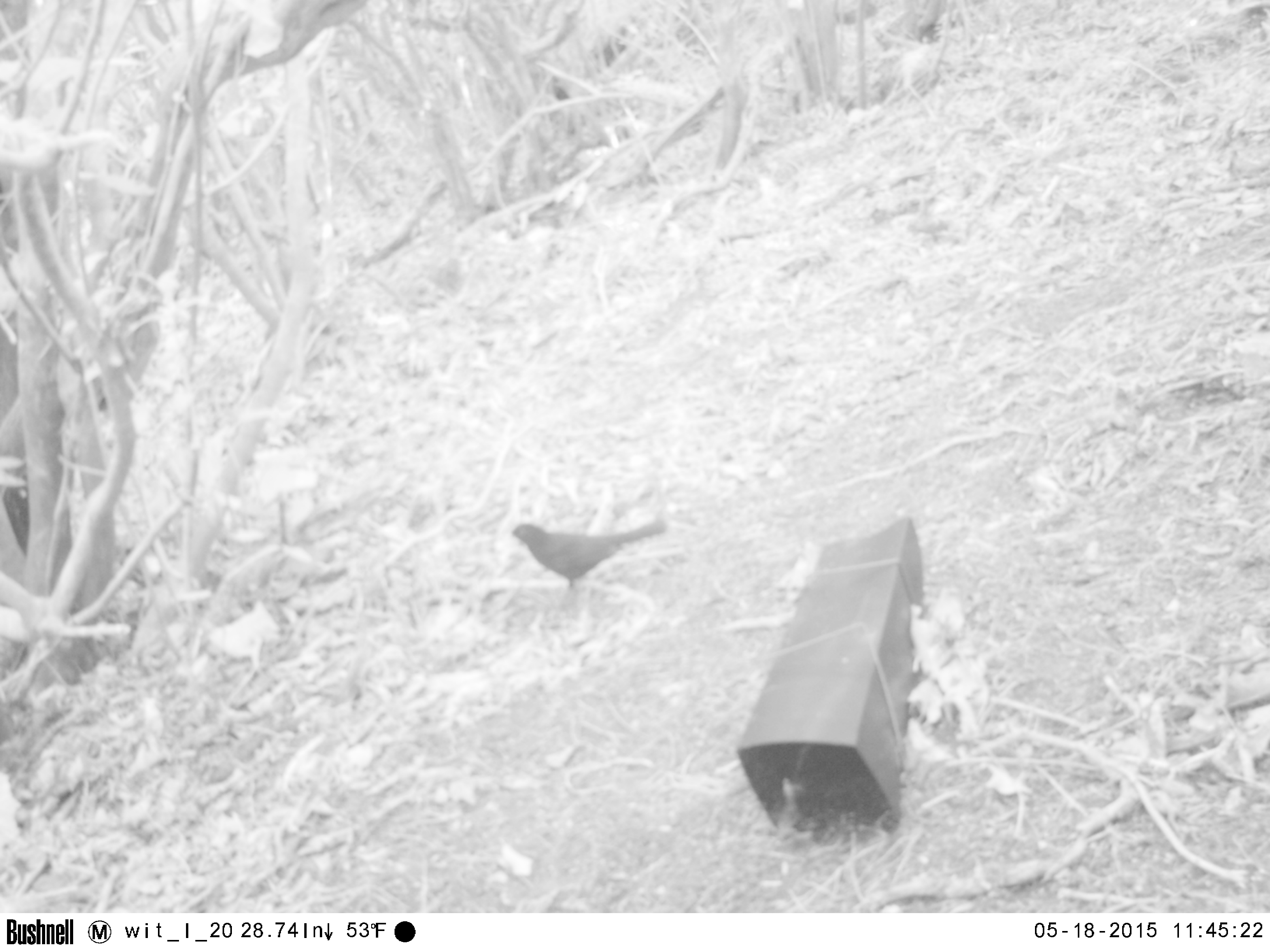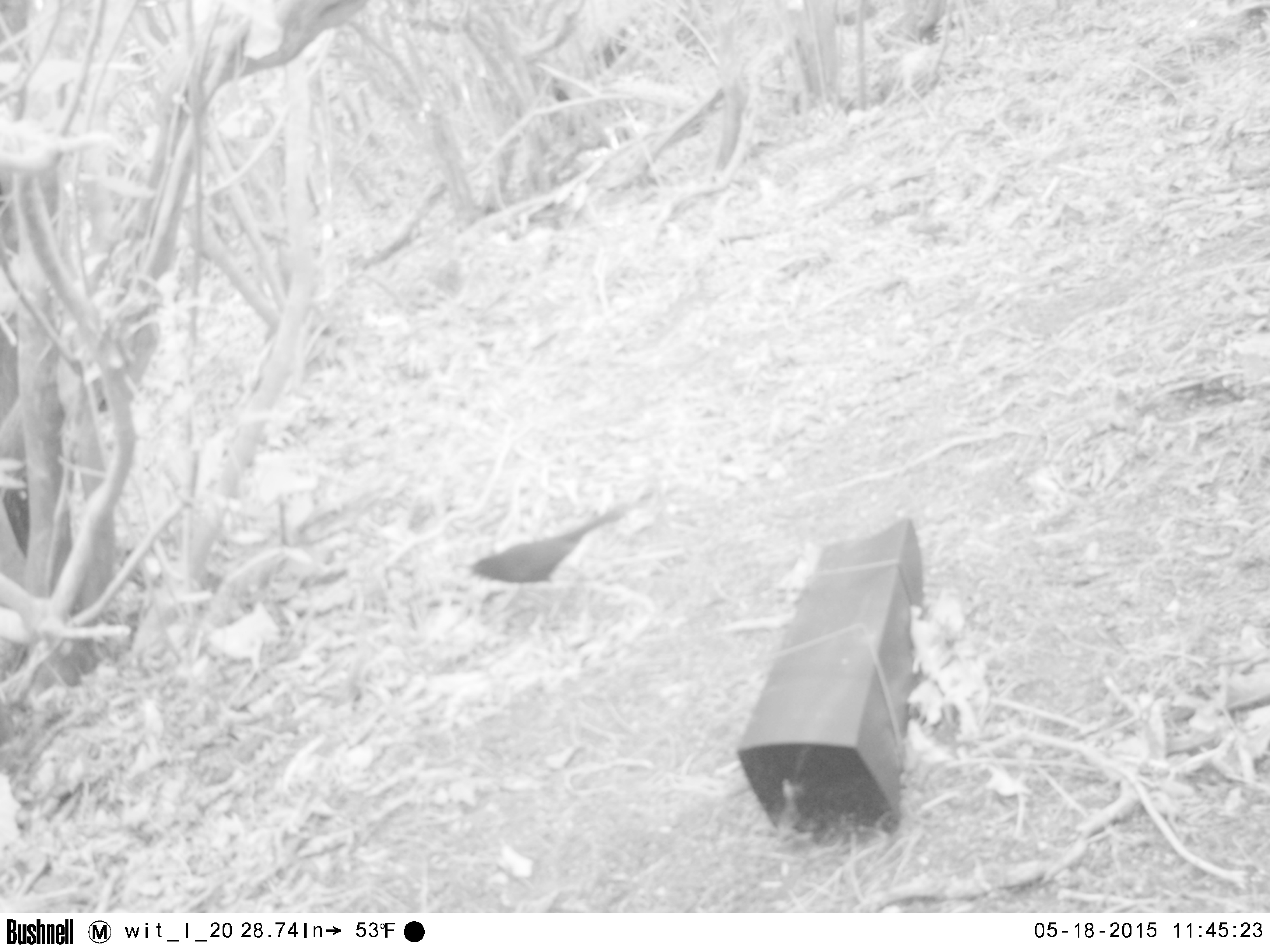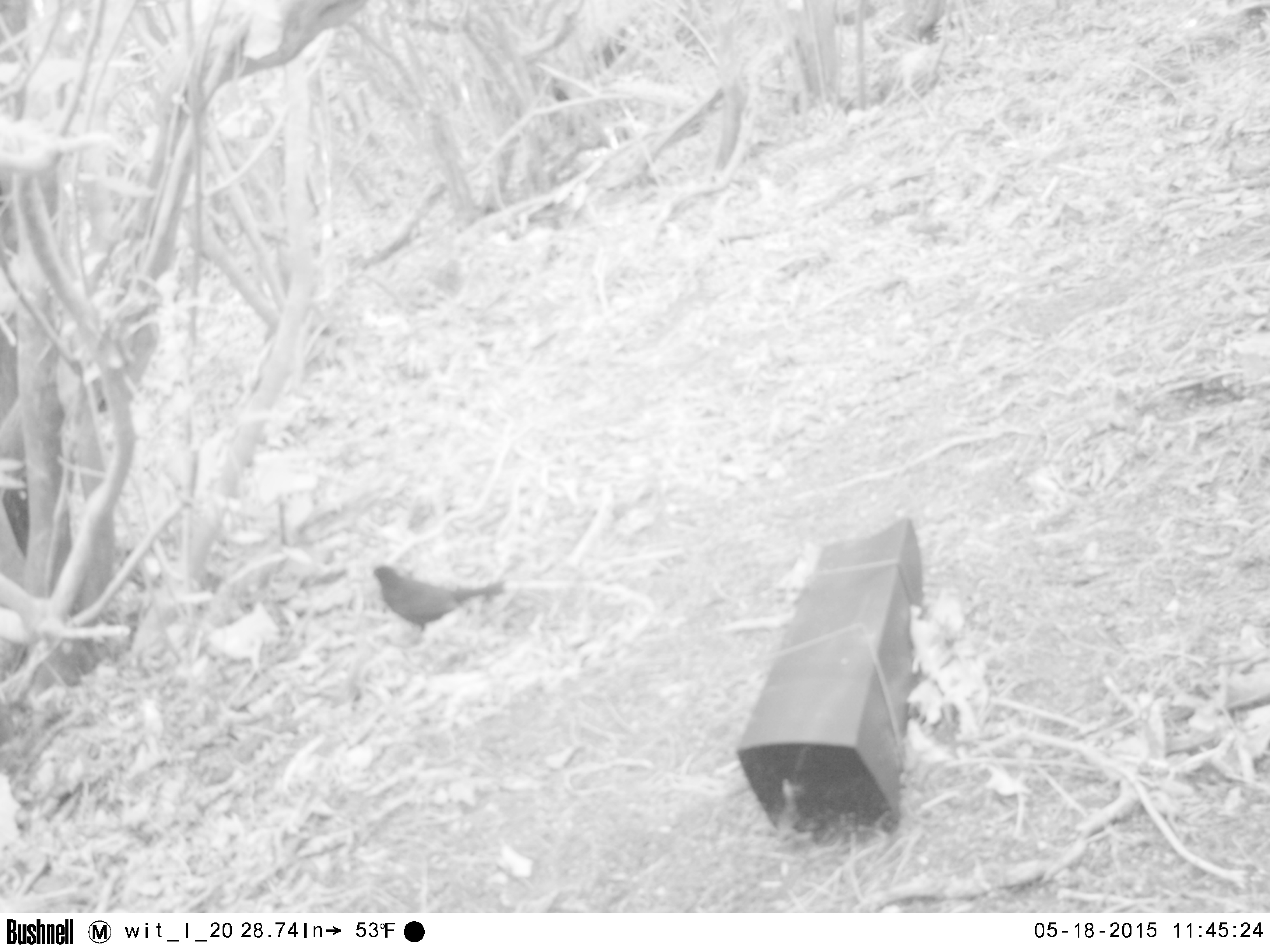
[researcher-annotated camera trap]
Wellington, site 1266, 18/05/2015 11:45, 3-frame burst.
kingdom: Animalia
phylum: Chordata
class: Aves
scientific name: Aves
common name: bird